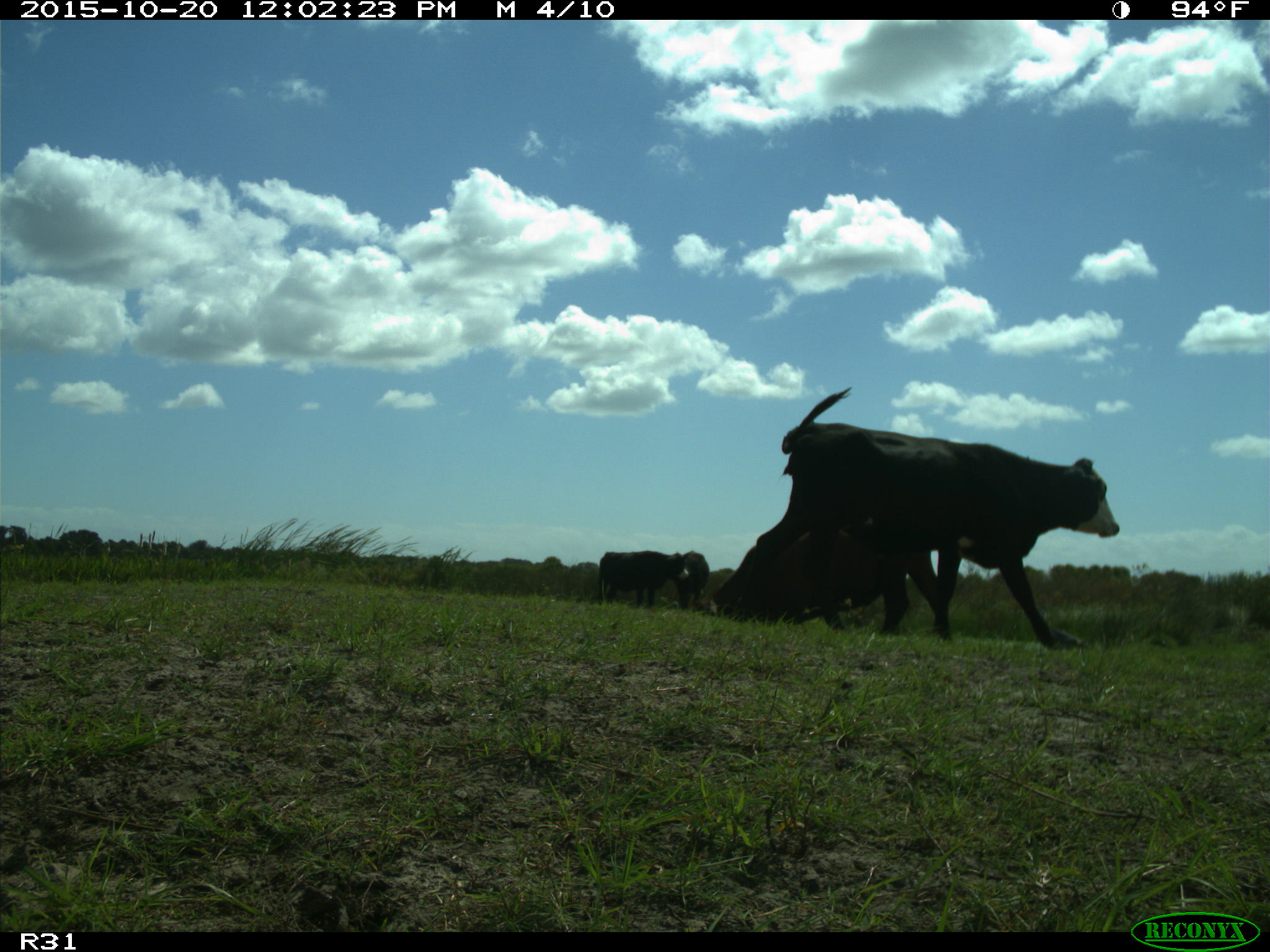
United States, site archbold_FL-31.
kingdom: Animalia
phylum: Chordata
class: Mammalia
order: Artiodactyla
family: Bovidae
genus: Bos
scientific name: Bos taurus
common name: domestic cow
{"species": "Bos taurus (domestic cow)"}